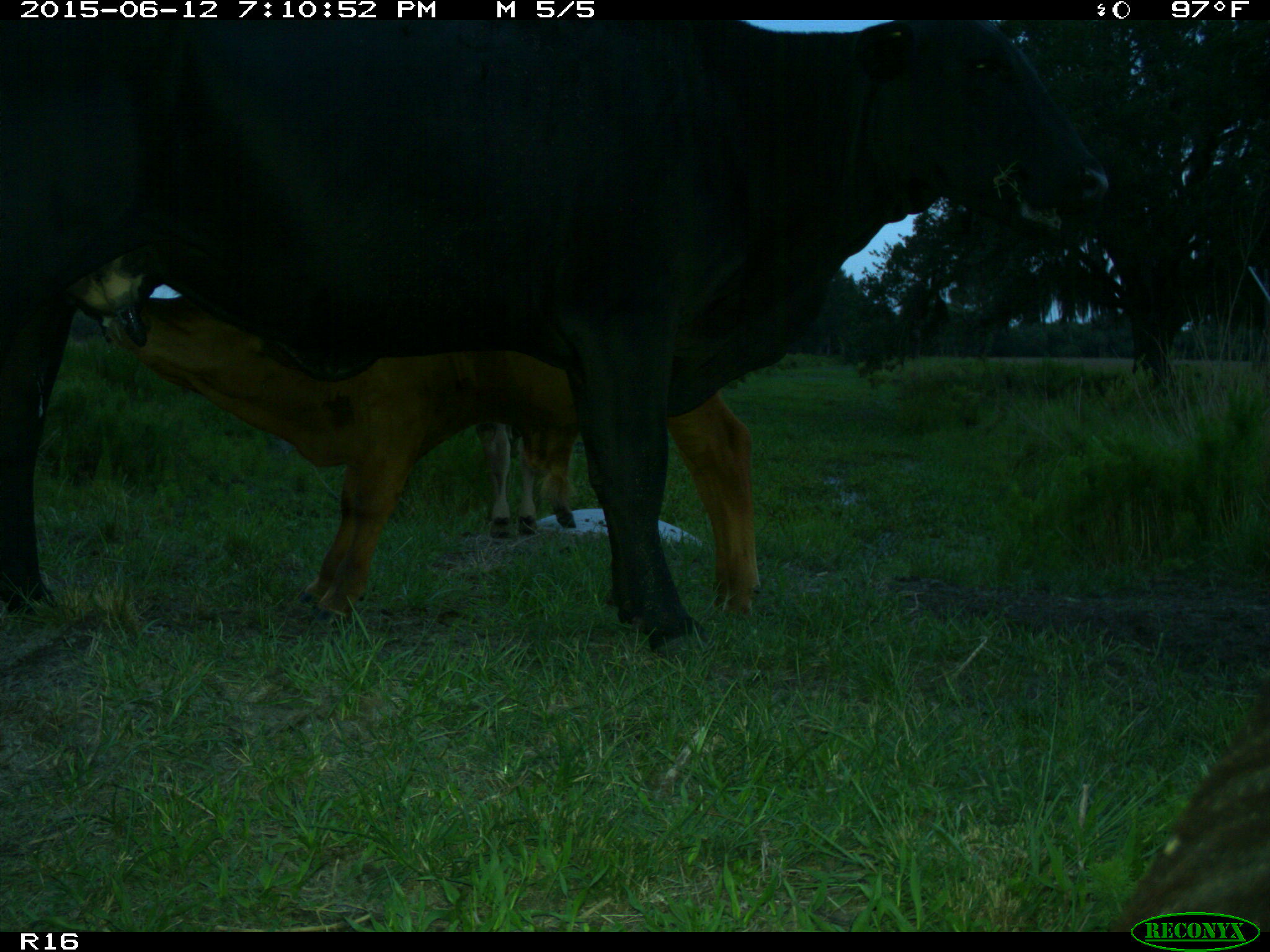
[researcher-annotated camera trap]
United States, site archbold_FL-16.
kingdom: Animalia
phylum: Chordata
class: Mammalia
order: Artiodactyla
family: Bovidae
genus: Bos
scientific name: Bos taurus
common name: domestic cow